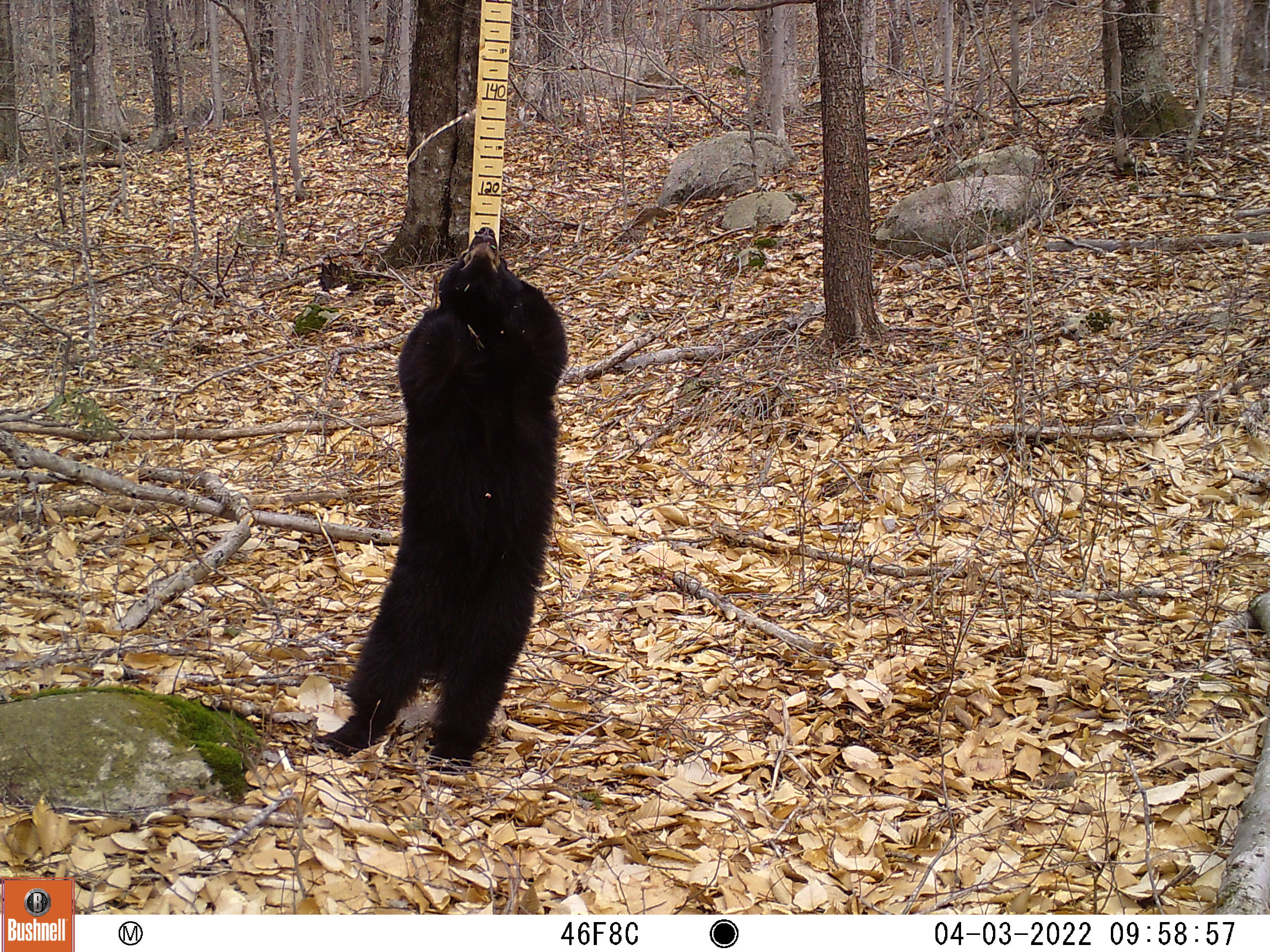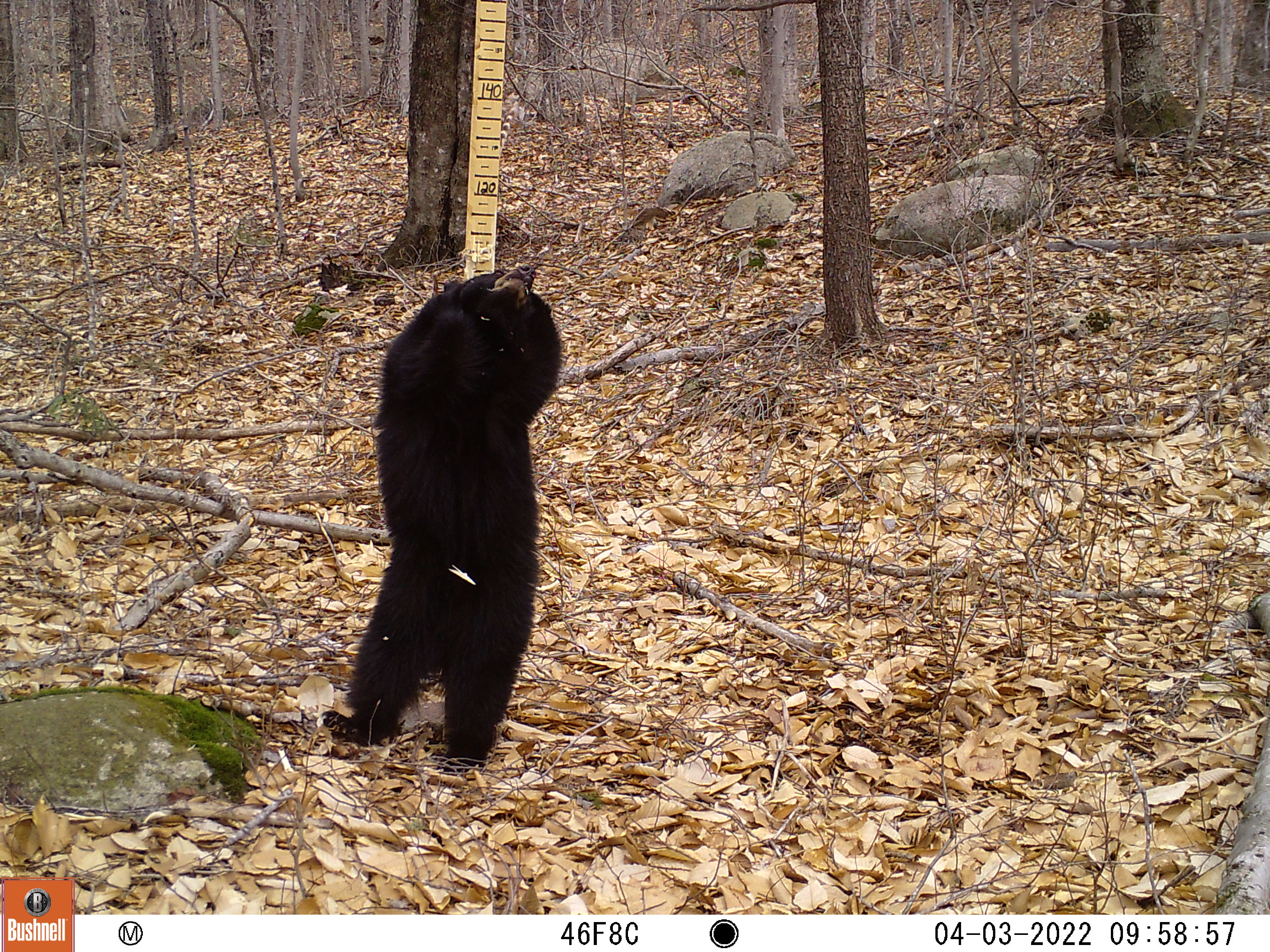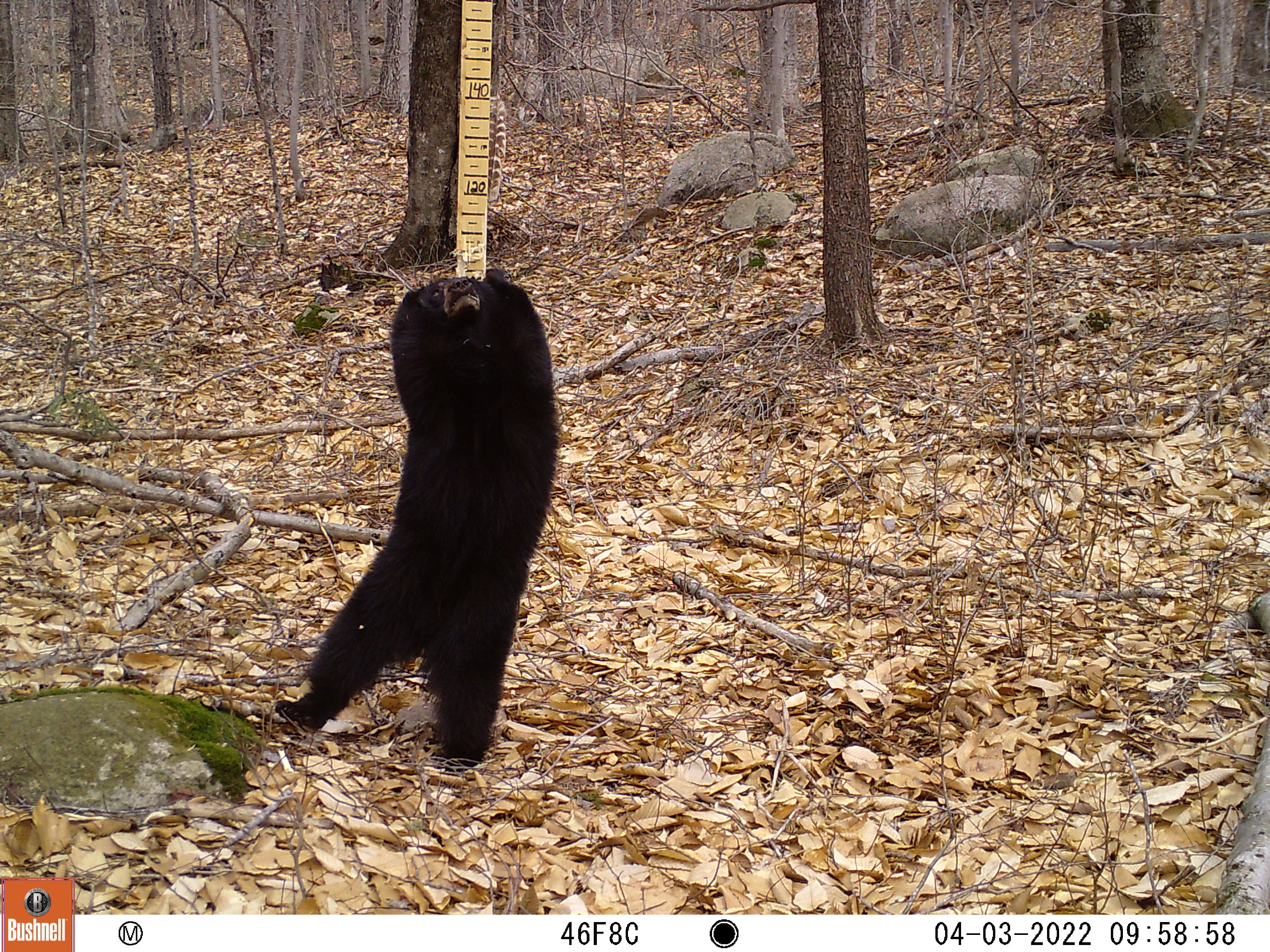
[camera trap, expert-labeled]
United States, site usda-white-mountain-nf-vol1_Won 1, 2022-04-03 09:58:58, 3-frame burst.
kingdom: Animalia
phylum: Chordata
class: Mammalia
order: Carnivora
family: Ursidae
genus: Ursus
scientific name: Ursus americanus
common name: black bear